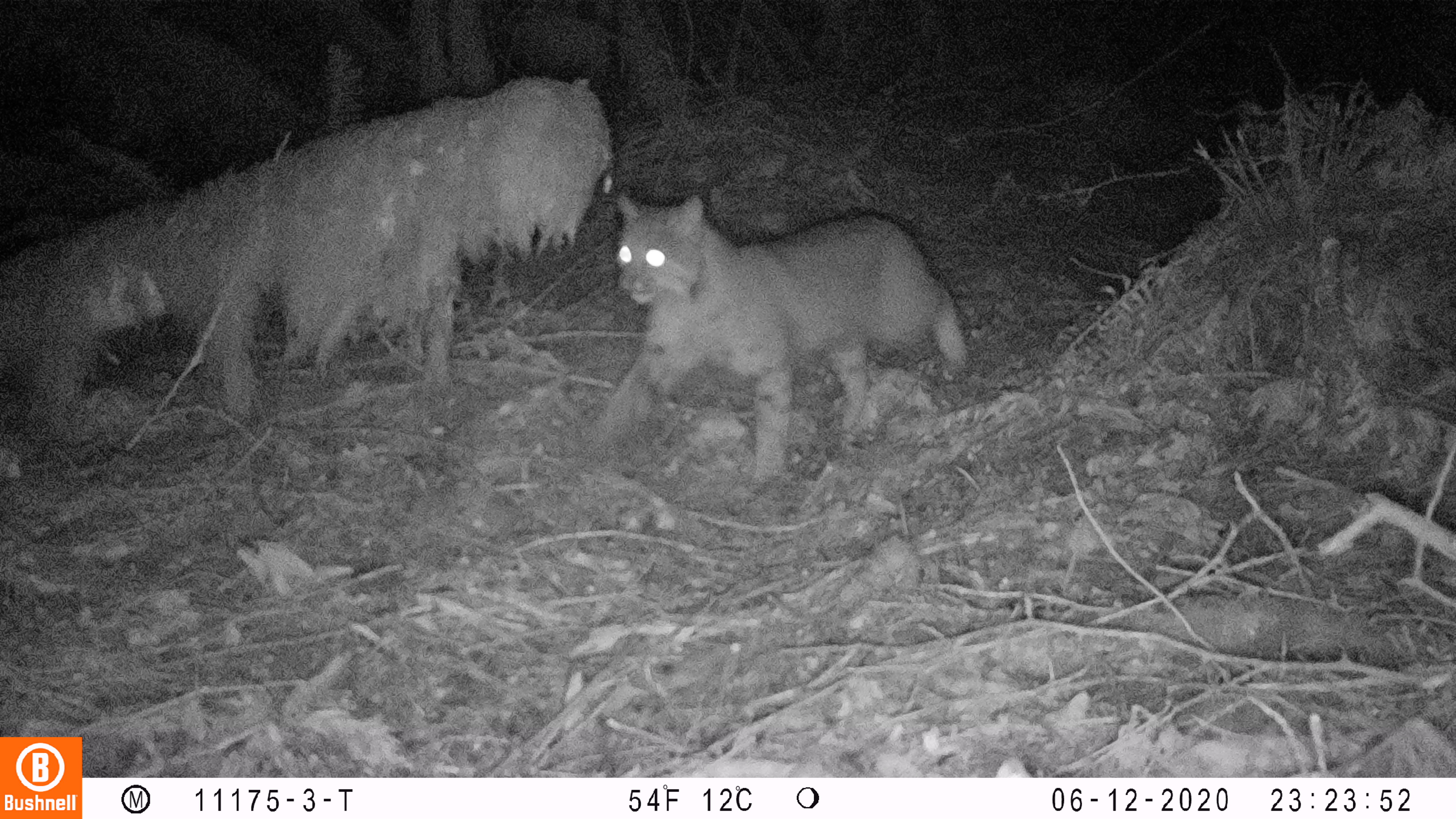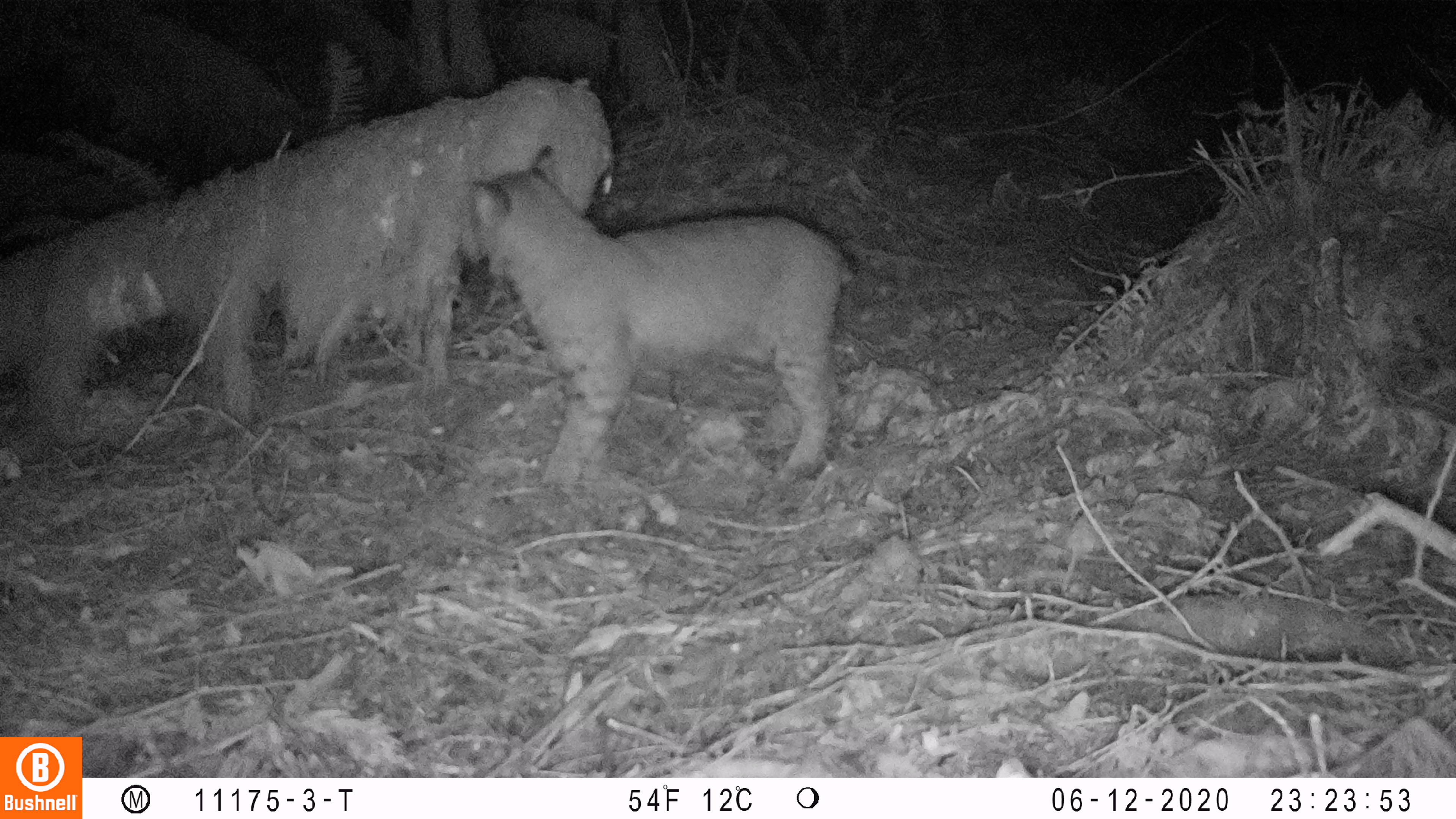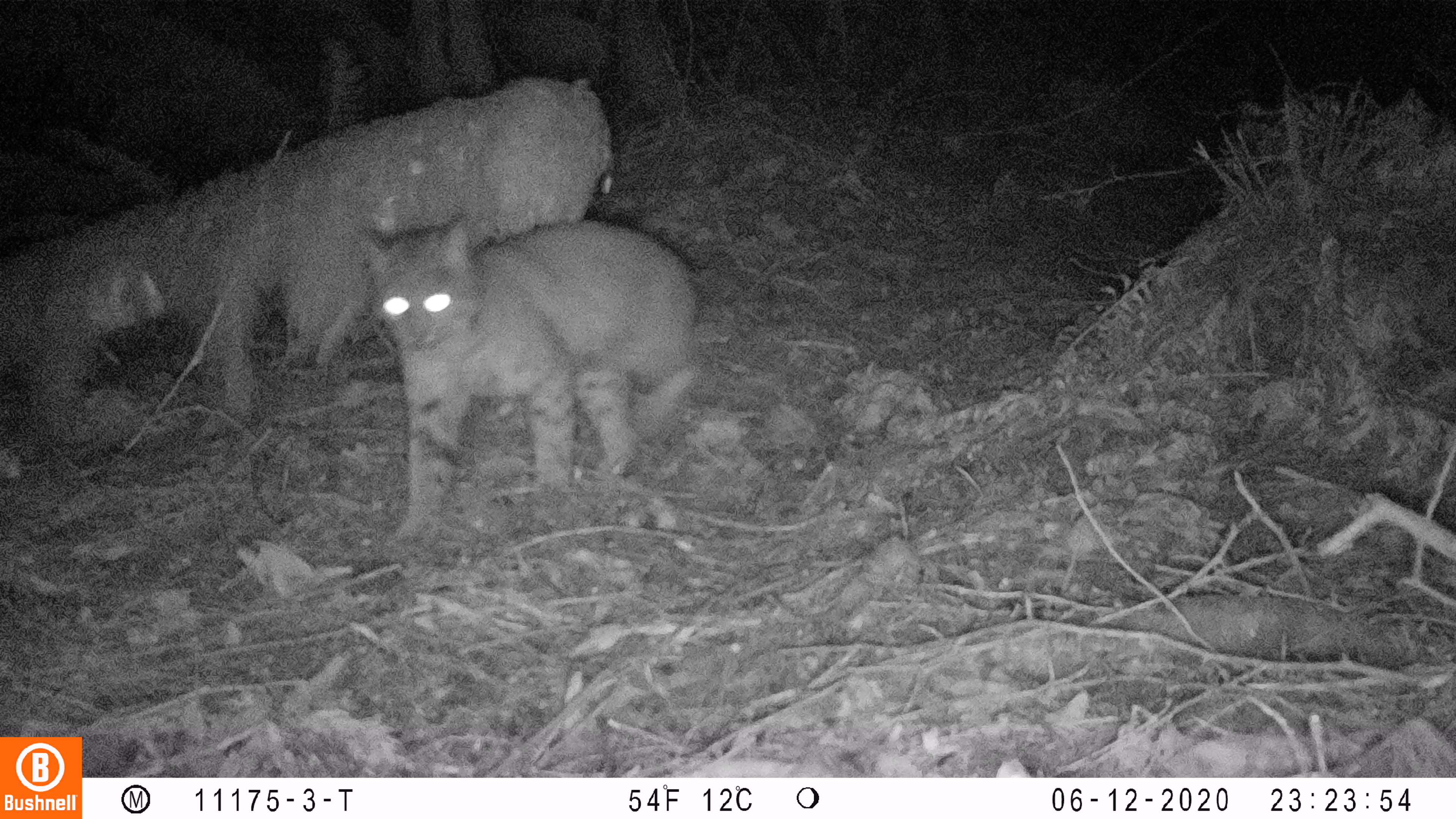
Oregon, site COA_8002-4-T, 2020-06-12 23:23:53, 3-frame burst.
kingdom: Animalia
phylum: Chordata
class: Mammalia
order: Carnivora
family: Felidae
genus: Lynx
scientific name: Lynx rufus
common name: bobcat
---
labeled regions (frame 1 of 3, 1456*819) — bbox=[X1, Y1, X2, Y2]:
bobcat: bbox=[599, 184, 981, 492]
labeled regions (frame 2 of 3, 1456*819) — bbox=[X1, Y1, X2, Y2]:
bobcat: bbox=[464, 135, 861, 500]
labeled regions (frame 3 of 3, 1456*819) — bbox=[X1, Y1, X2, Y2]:
bobcat: bbox=[348, 217, 710, 551]